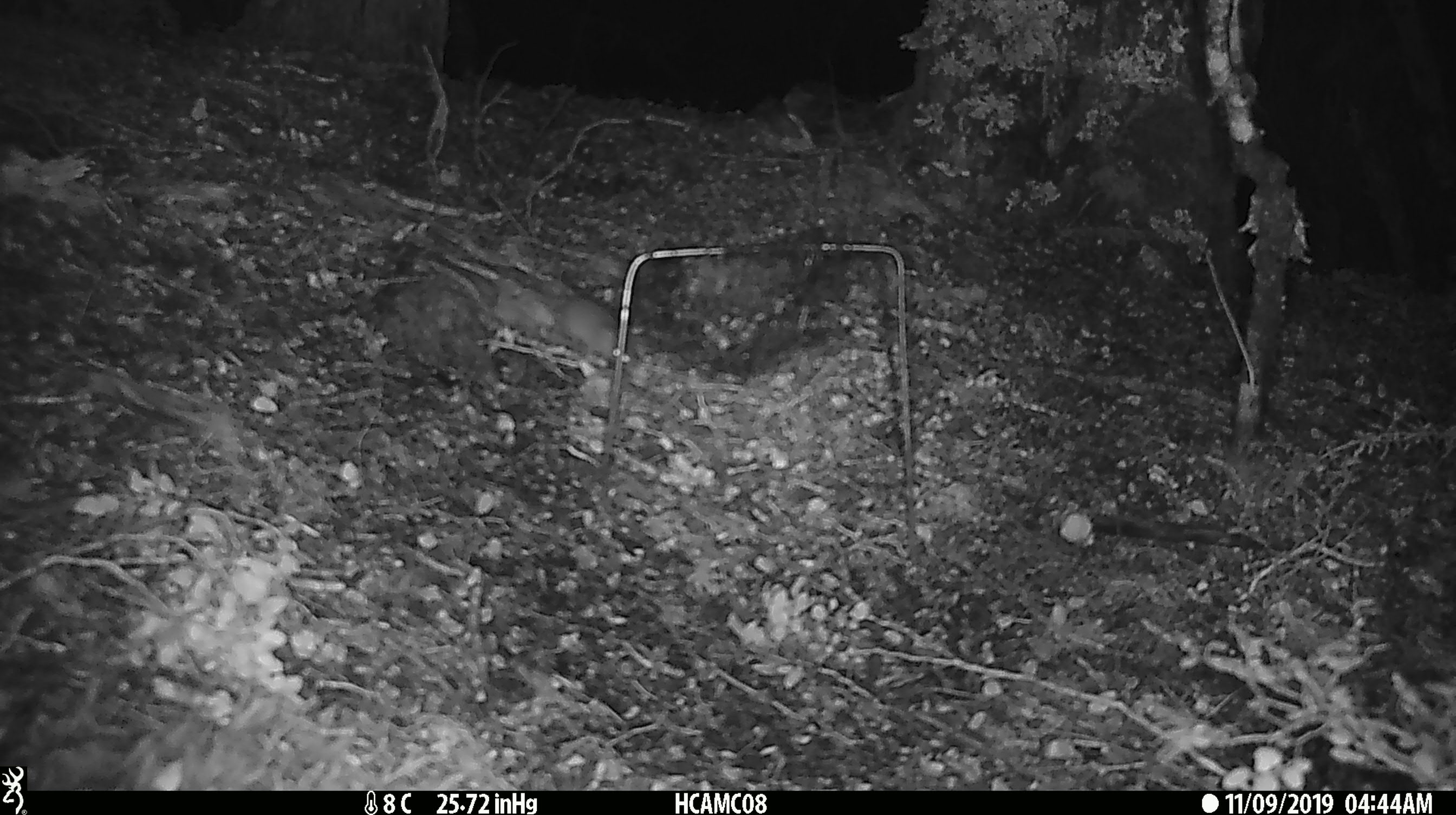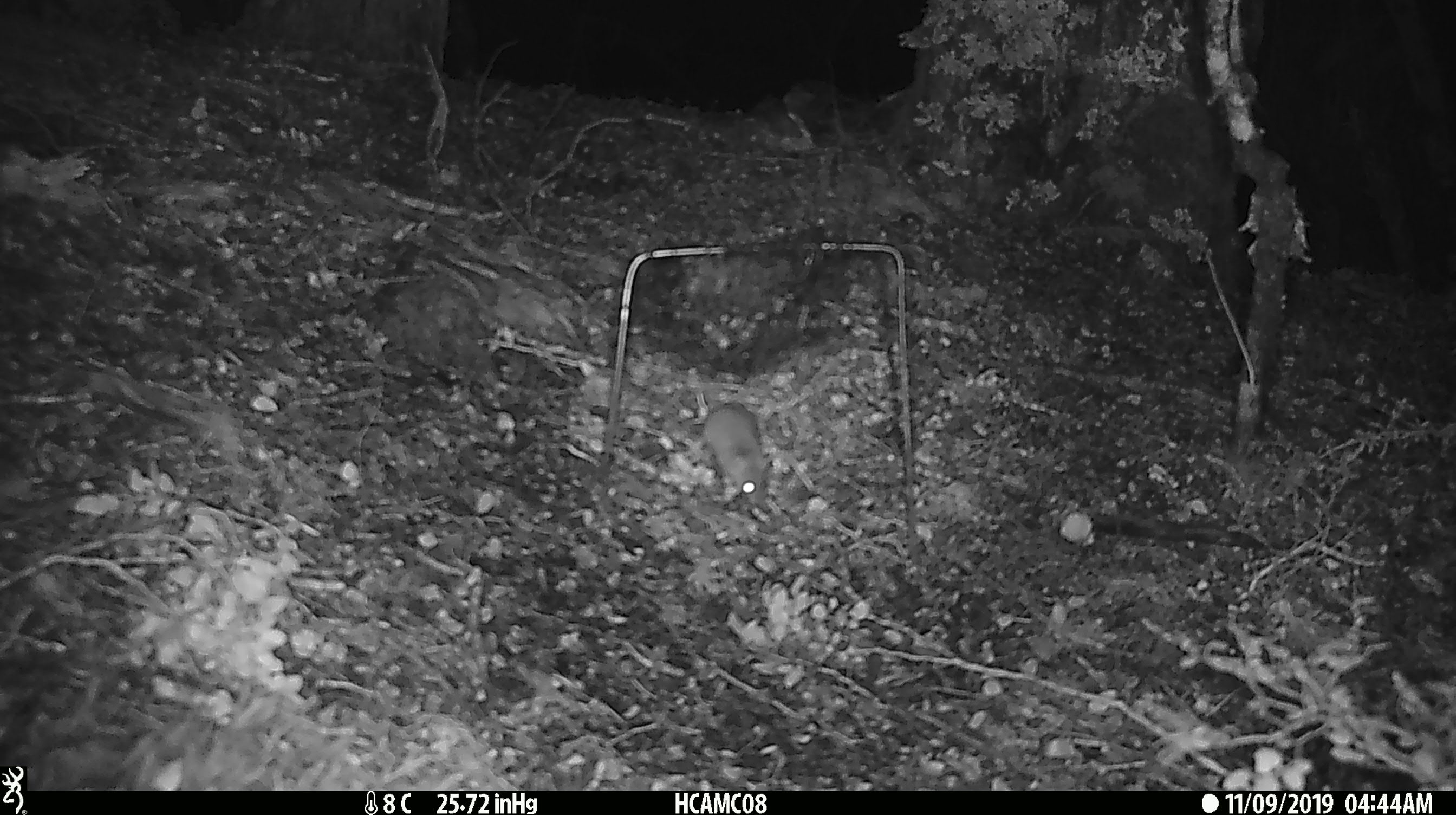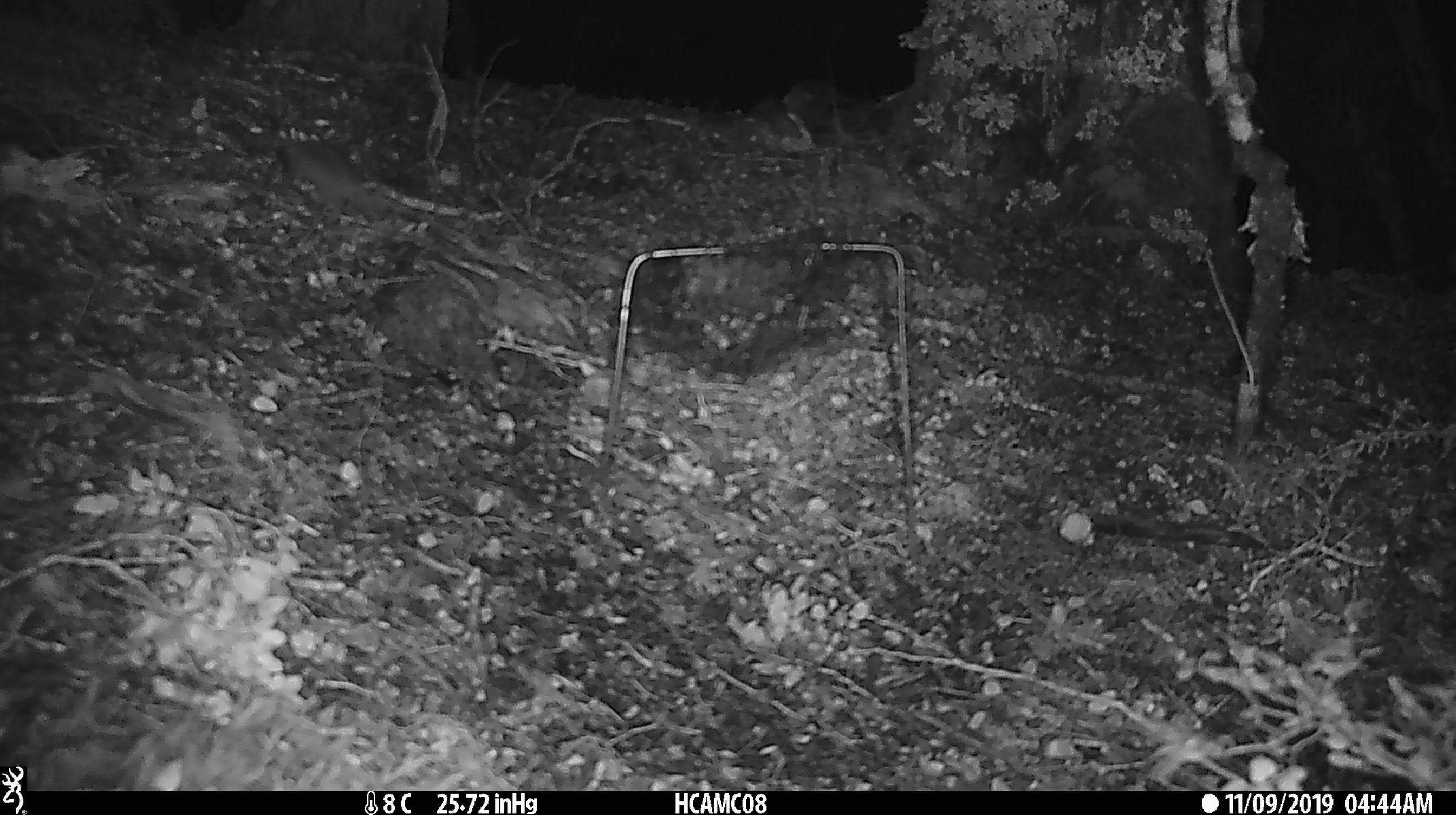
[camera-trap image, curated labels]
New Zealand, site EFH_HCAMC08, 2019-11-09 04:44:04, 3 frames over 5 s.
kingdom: Animalia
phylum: Chordata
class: Mammalia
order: Rodentia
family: Muridae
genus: Mus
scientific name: Mus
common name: mouse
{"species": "mouse (Mus)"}